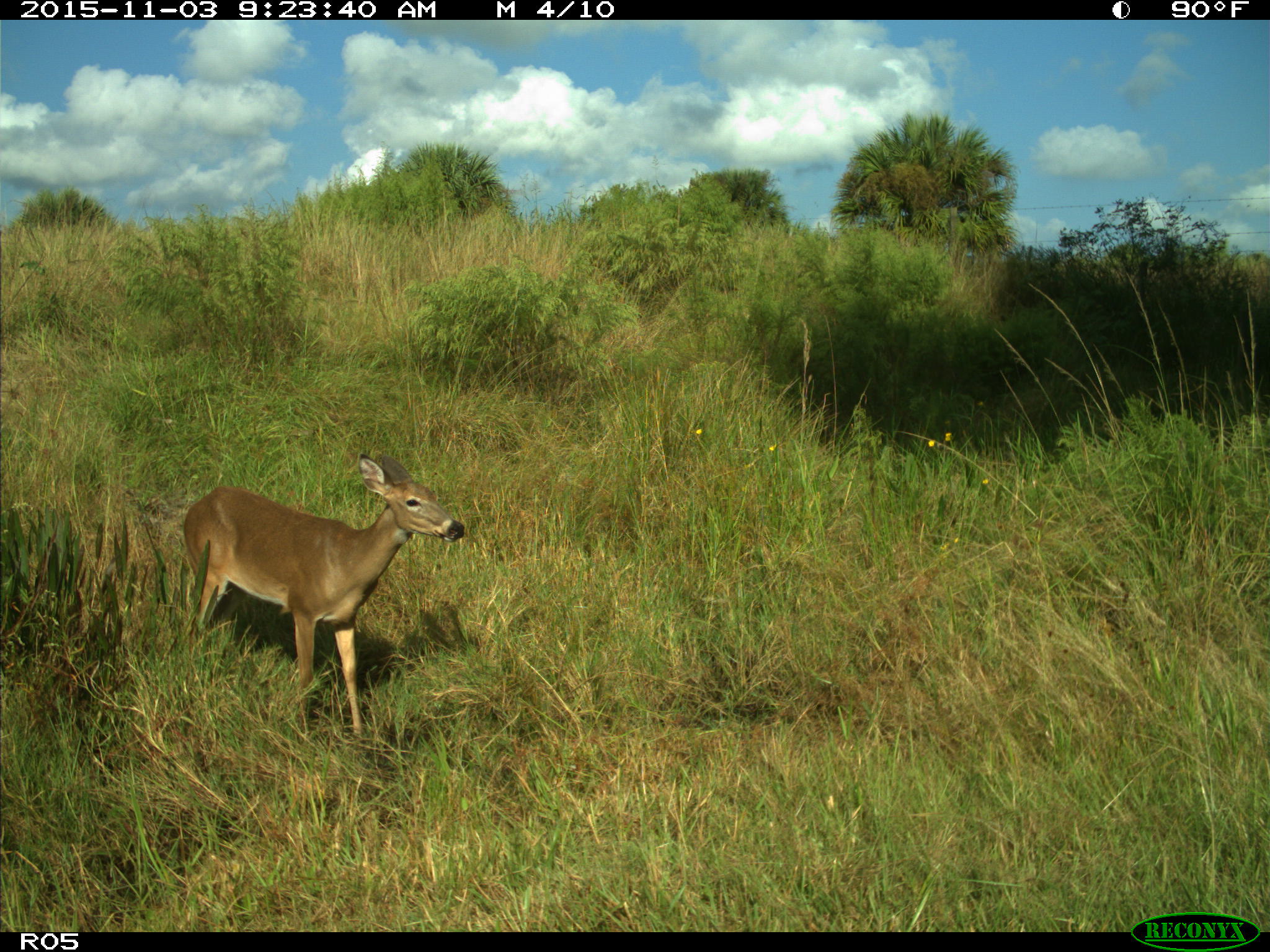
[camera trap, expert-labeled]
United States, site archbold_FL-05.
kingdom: Animalia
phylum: Chordata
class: Mammalia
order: Artiodactyla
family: Cervidae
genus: Odocoileus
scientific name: Odocoileus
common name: deer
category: unidentified deer